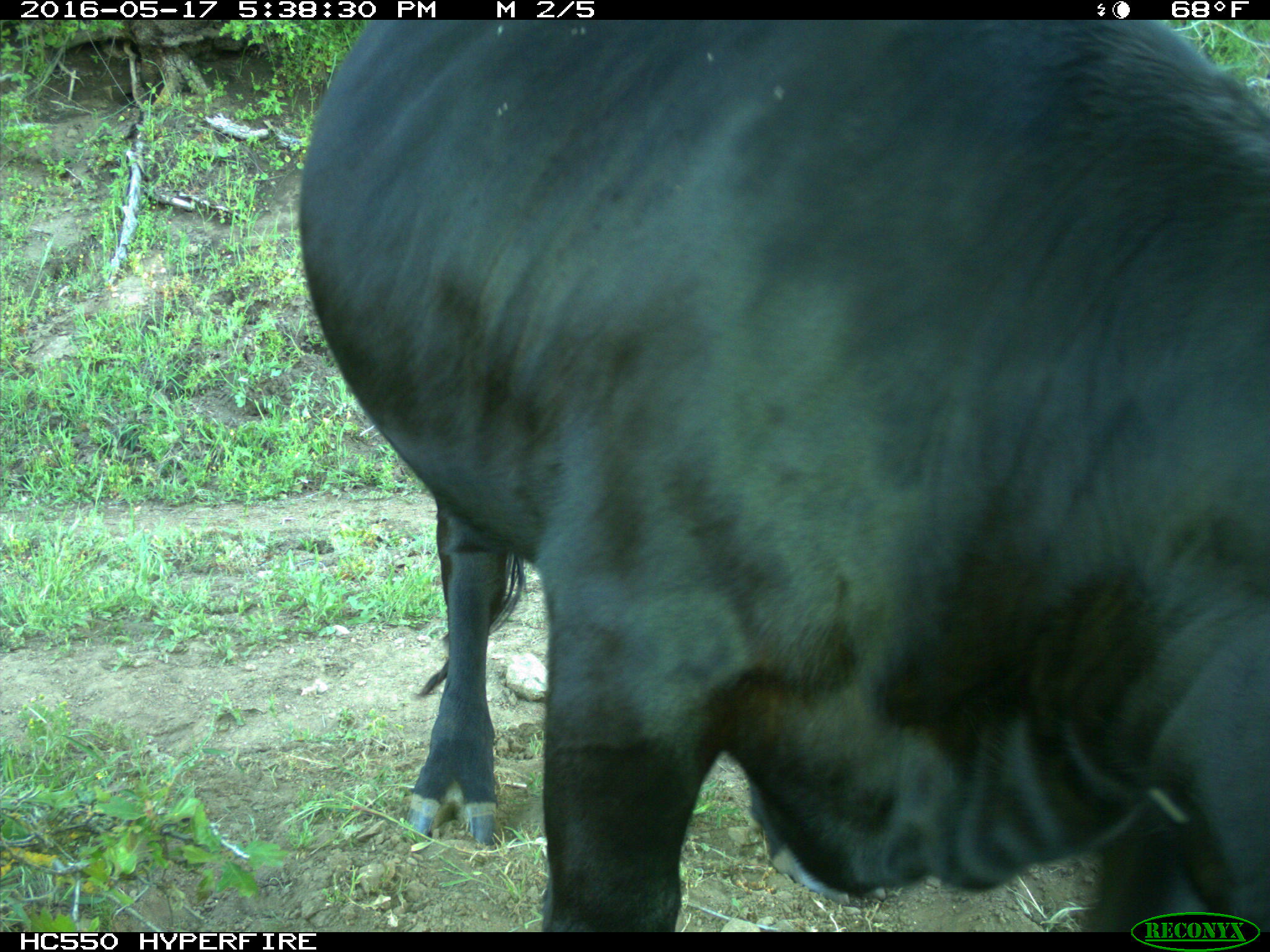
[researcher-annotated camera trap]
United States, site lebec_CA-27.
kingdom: Animalia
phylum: Chordata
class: Mammalia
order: Artiodactyla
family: Bovidae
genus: Bos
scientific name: Bos taurus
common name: domestic cow